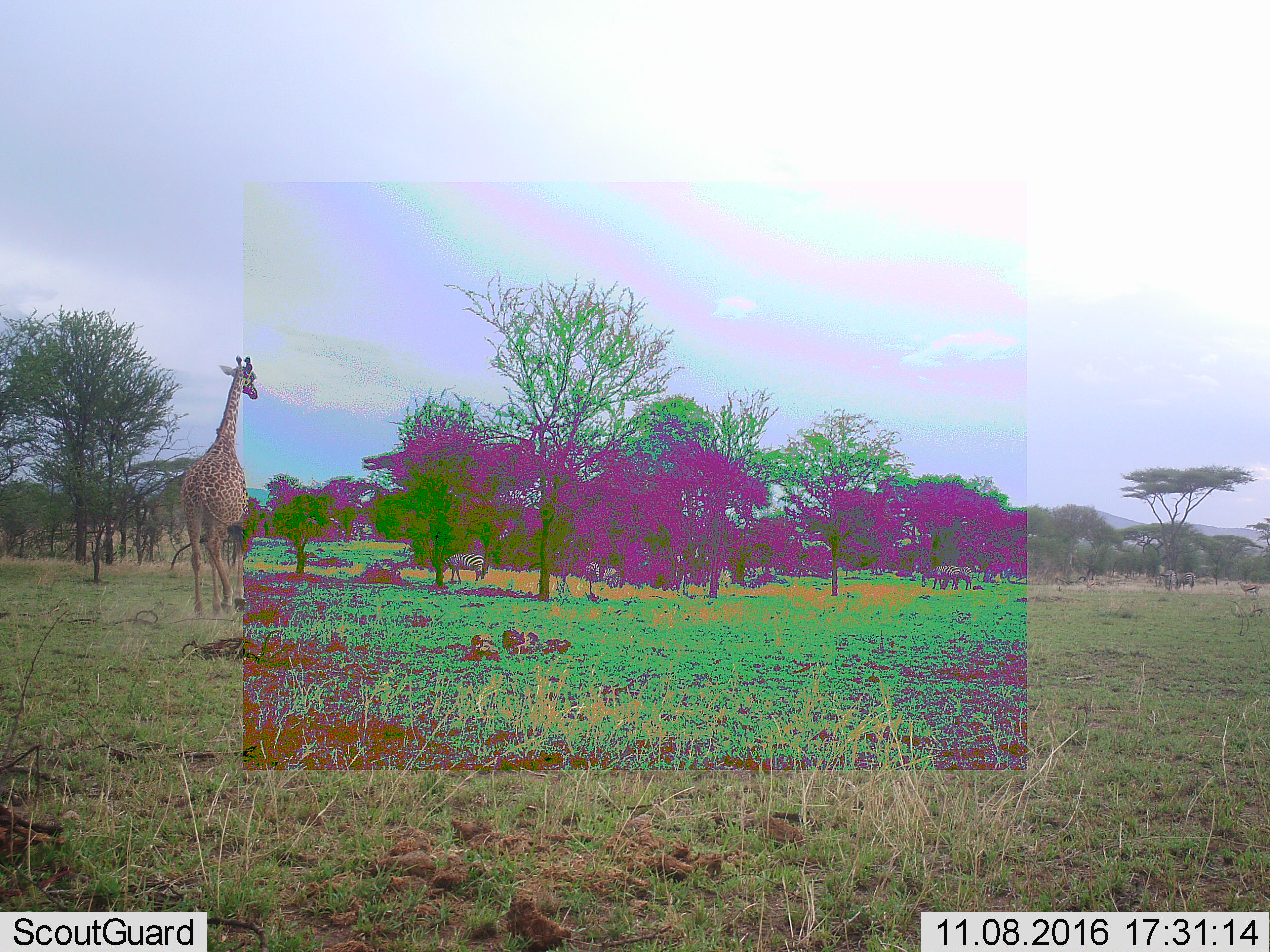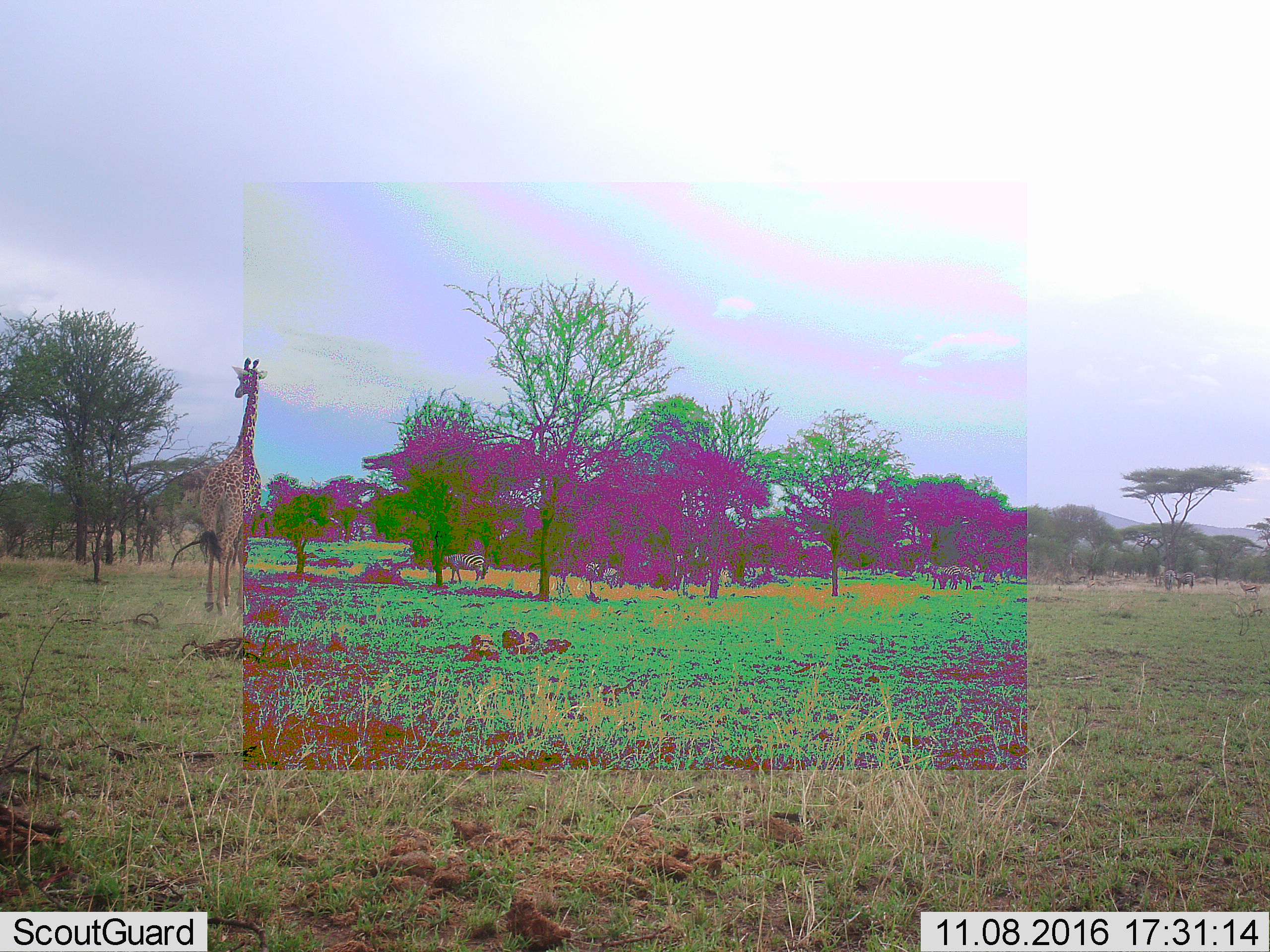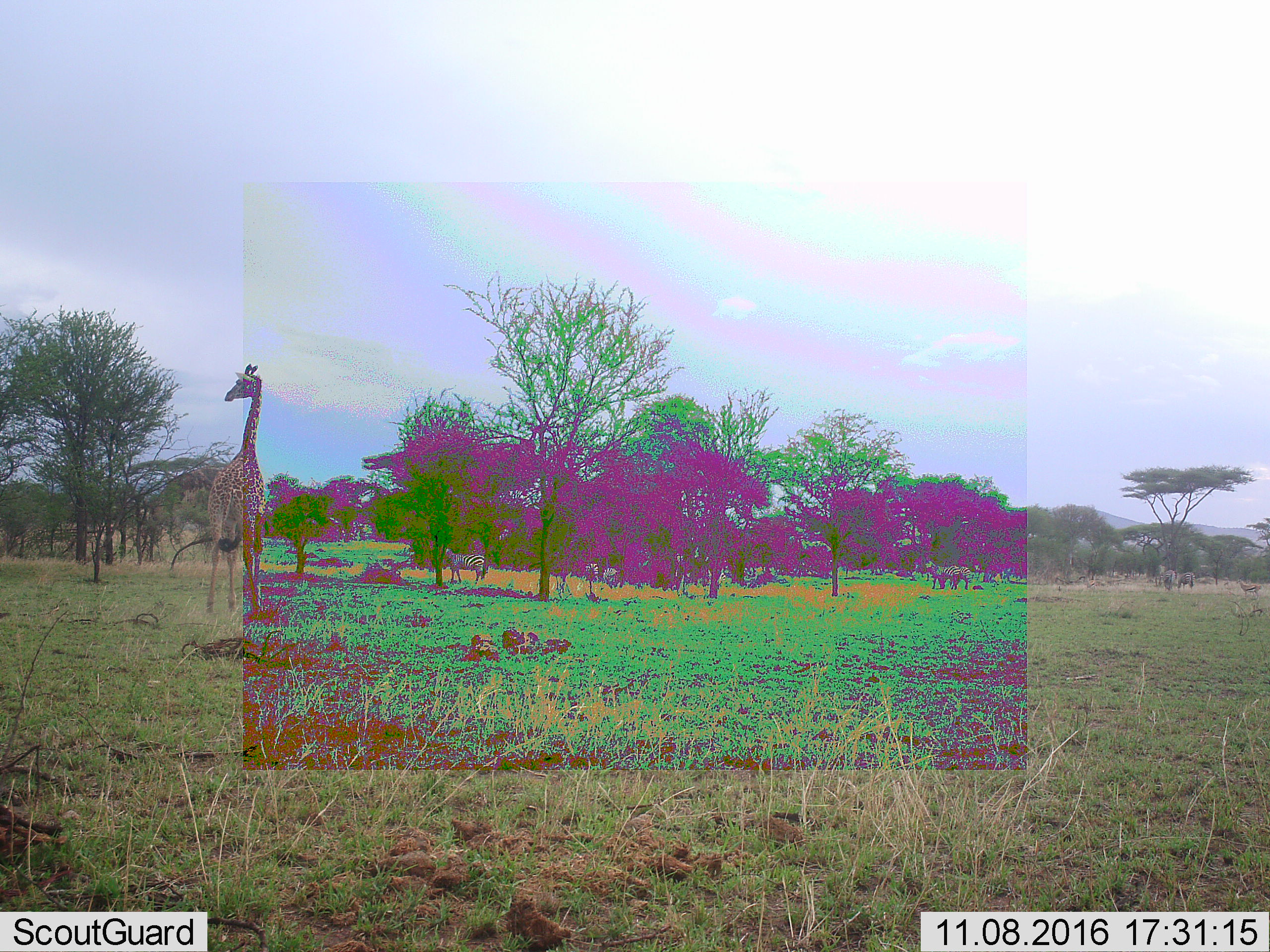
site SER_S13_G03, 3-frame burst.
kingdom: Animalia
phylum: Chordata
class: Mammalia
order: Artiodactyla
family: Giraffidae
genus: Giraffa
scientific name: Giraffa camelopardalis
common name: giraffe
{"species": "giraffe (Giraffa camelopardalis)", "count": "1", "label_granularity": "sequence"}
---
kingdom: Animalia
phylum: Chordata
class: Mammalia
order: Perissodactyla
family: Equidae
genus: Equus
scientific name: Equus quagga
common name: plains zebra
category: zebraplains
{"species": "zebraplains (plains zebra) (Equus quagga)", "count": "7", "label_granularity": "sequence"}